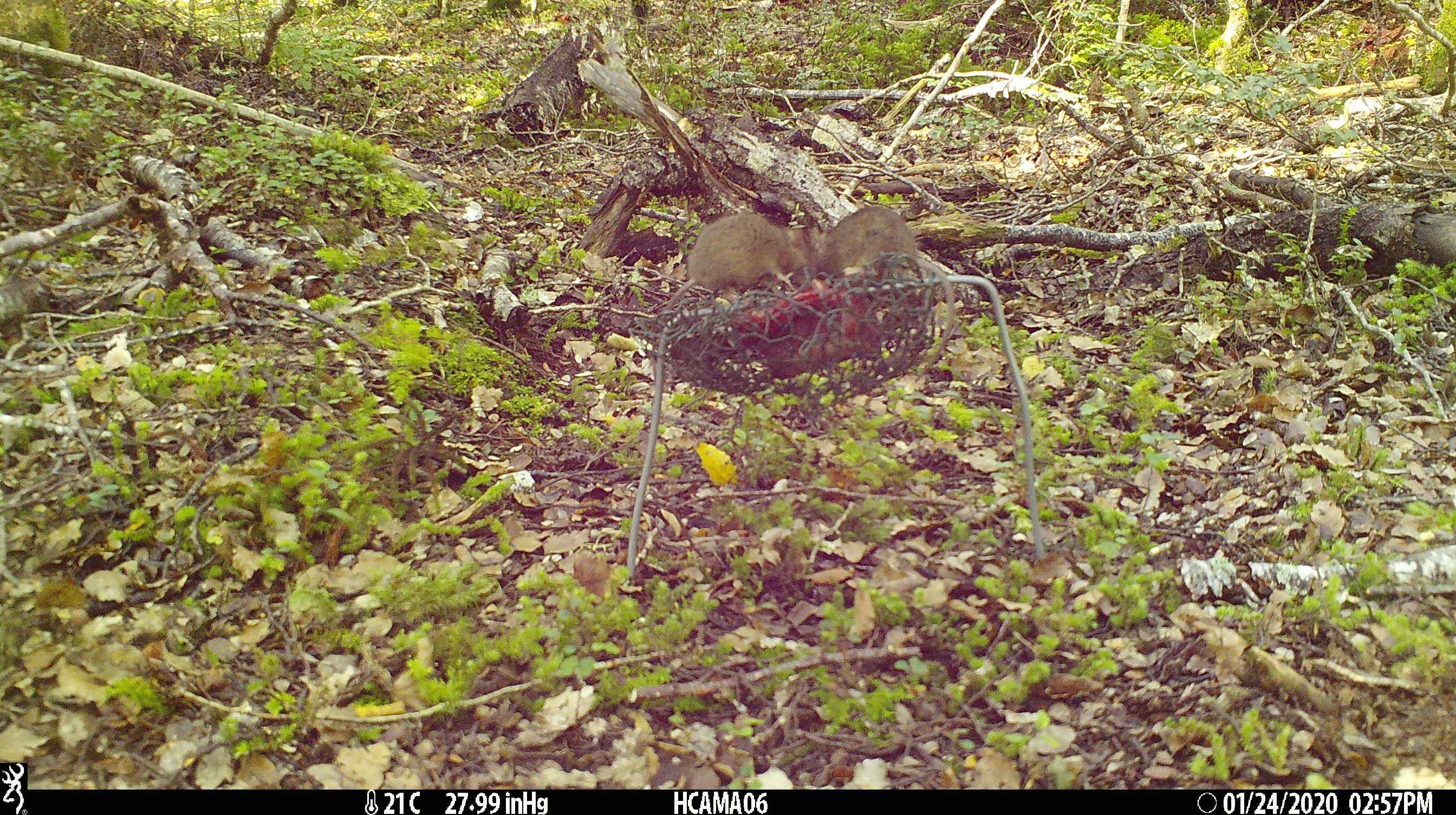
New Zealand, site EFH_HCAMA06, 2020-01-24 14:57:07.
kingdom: Animalia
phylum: Chordata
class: Mammalia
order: Rodentia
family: Muridae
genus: Mus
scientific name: Mus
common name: mouse